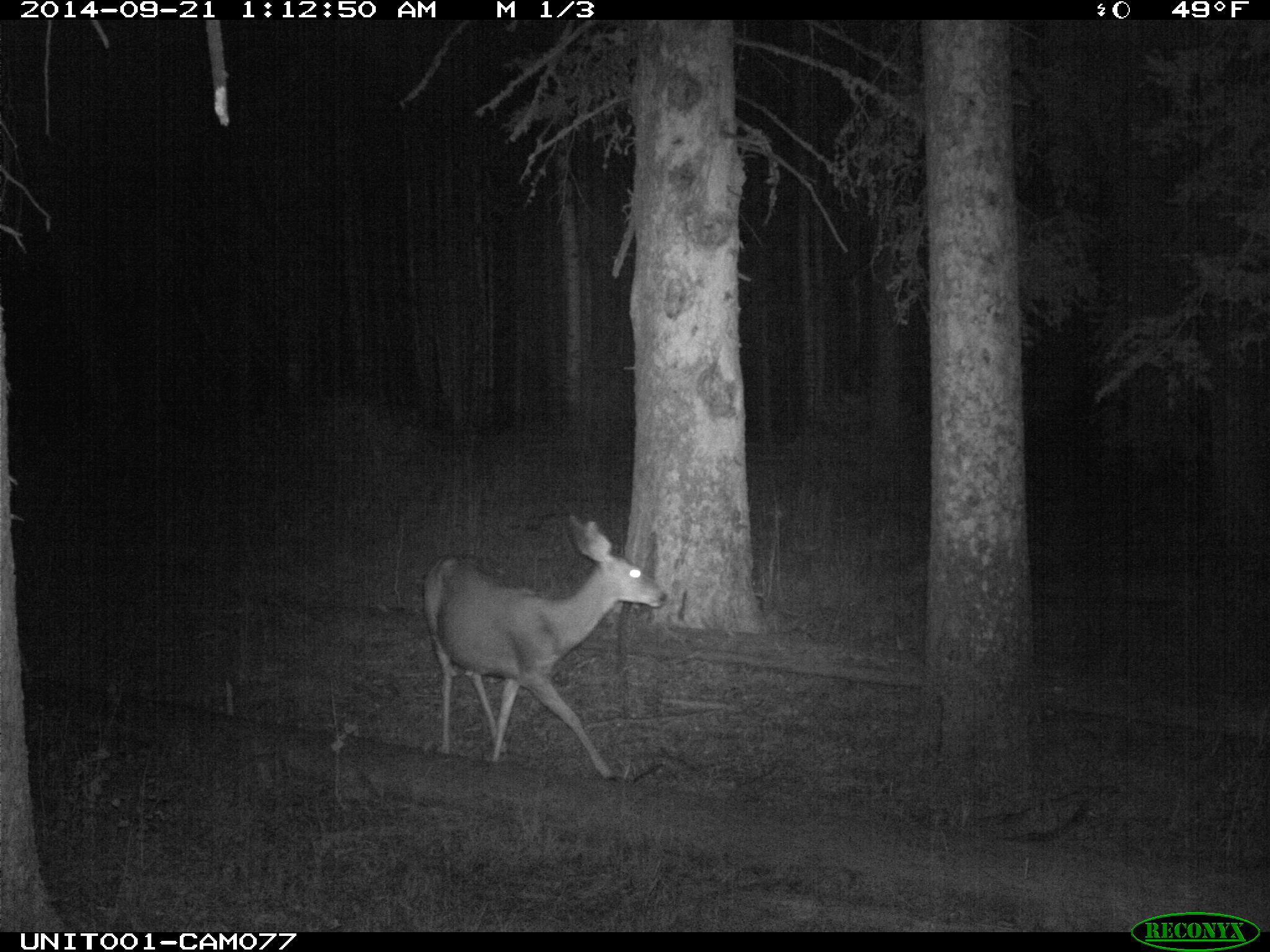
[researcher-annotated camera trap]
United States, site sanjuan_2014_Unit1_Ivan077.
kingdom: Animalia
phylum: Chordata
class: Mammalia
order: Artiodactyla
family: Cervidae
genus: Odocoileus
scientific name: Odocoileus hemionus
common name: mule deer